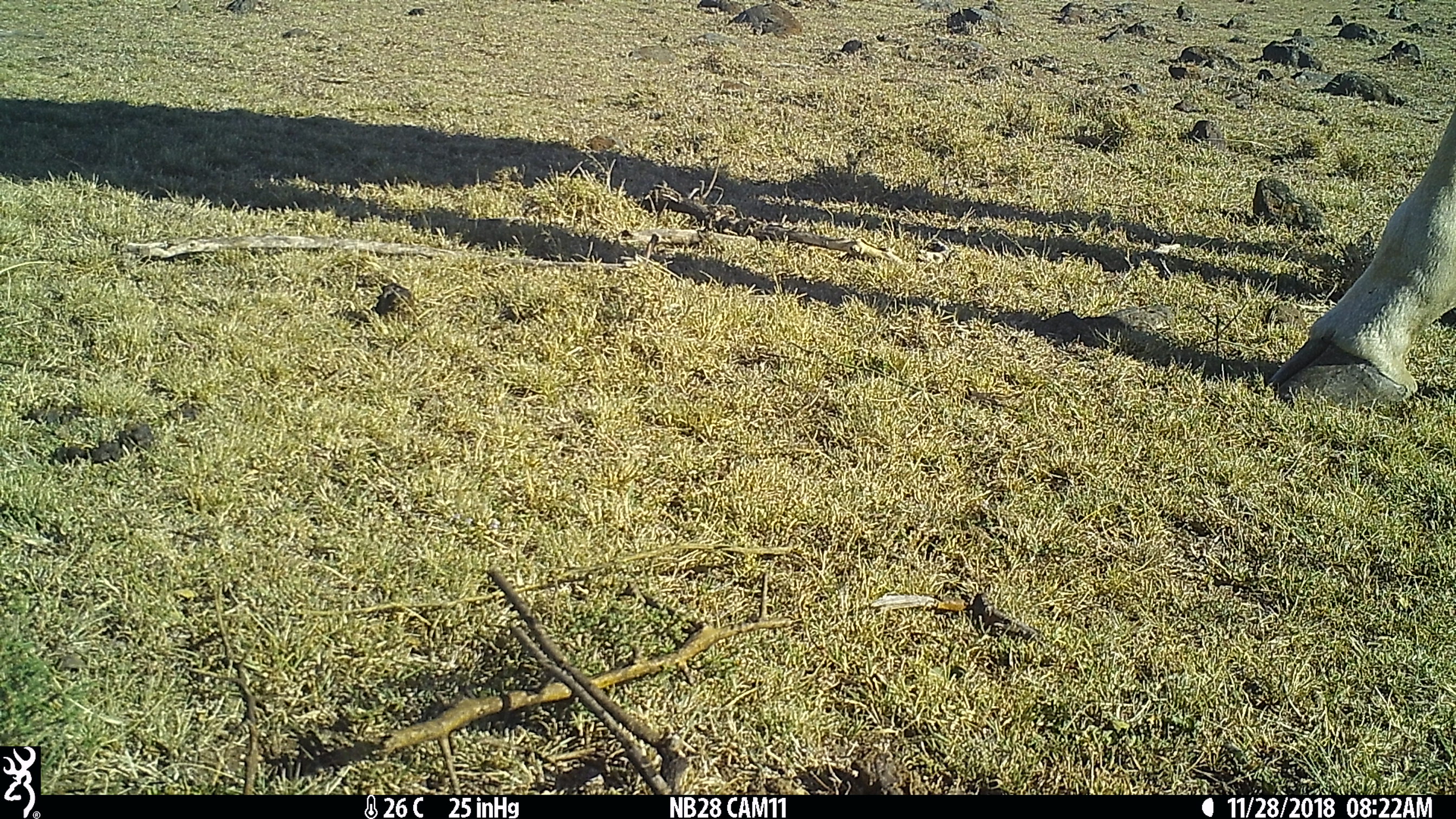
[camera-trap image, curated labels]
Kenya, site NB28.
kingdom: Animalia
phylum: Chordata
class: Mammalia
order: Artiodactyla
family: Giraffidae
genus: Giraffa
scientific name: Giraffa camelopardalis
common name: northern giraffe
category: giraffe